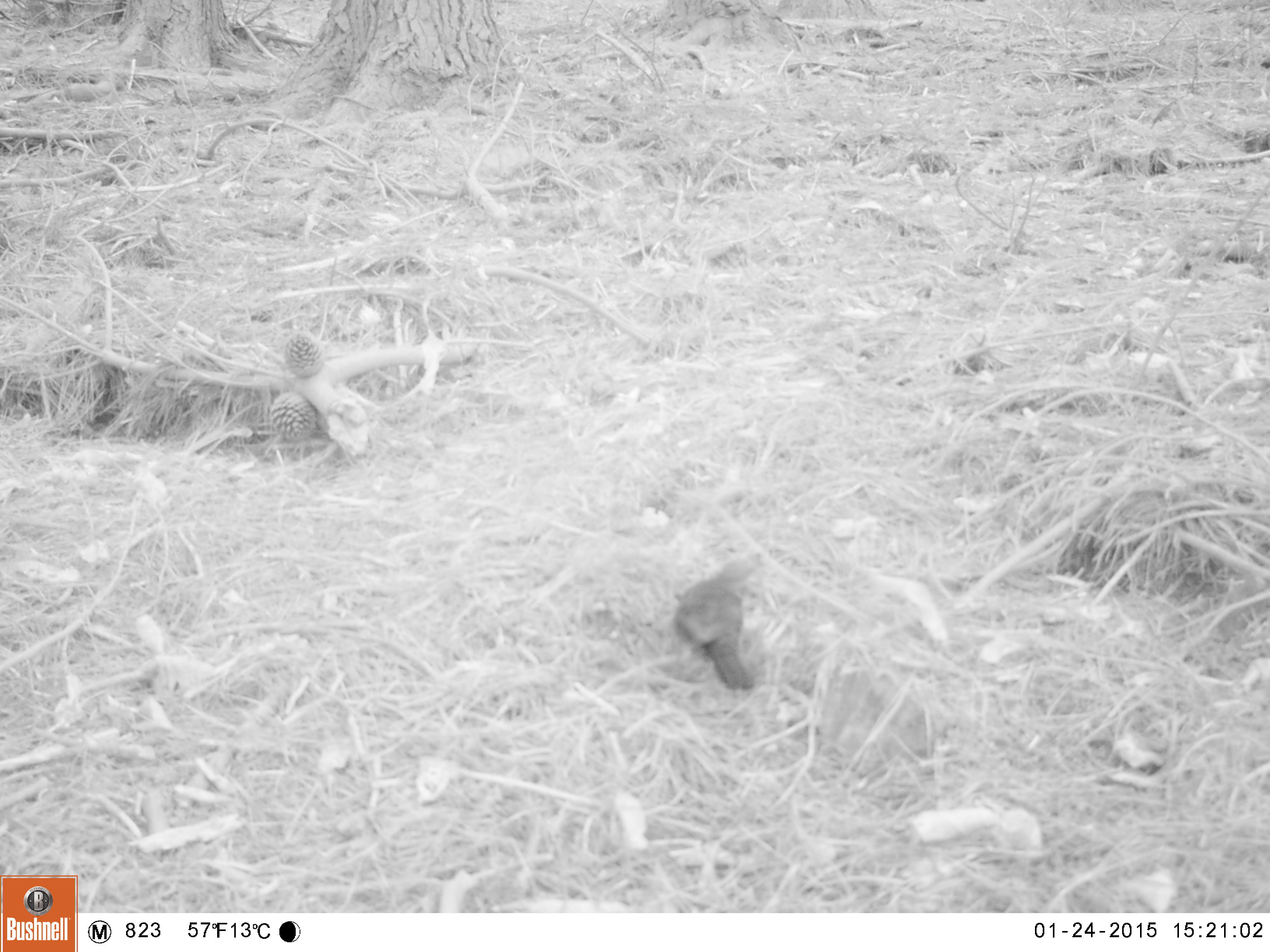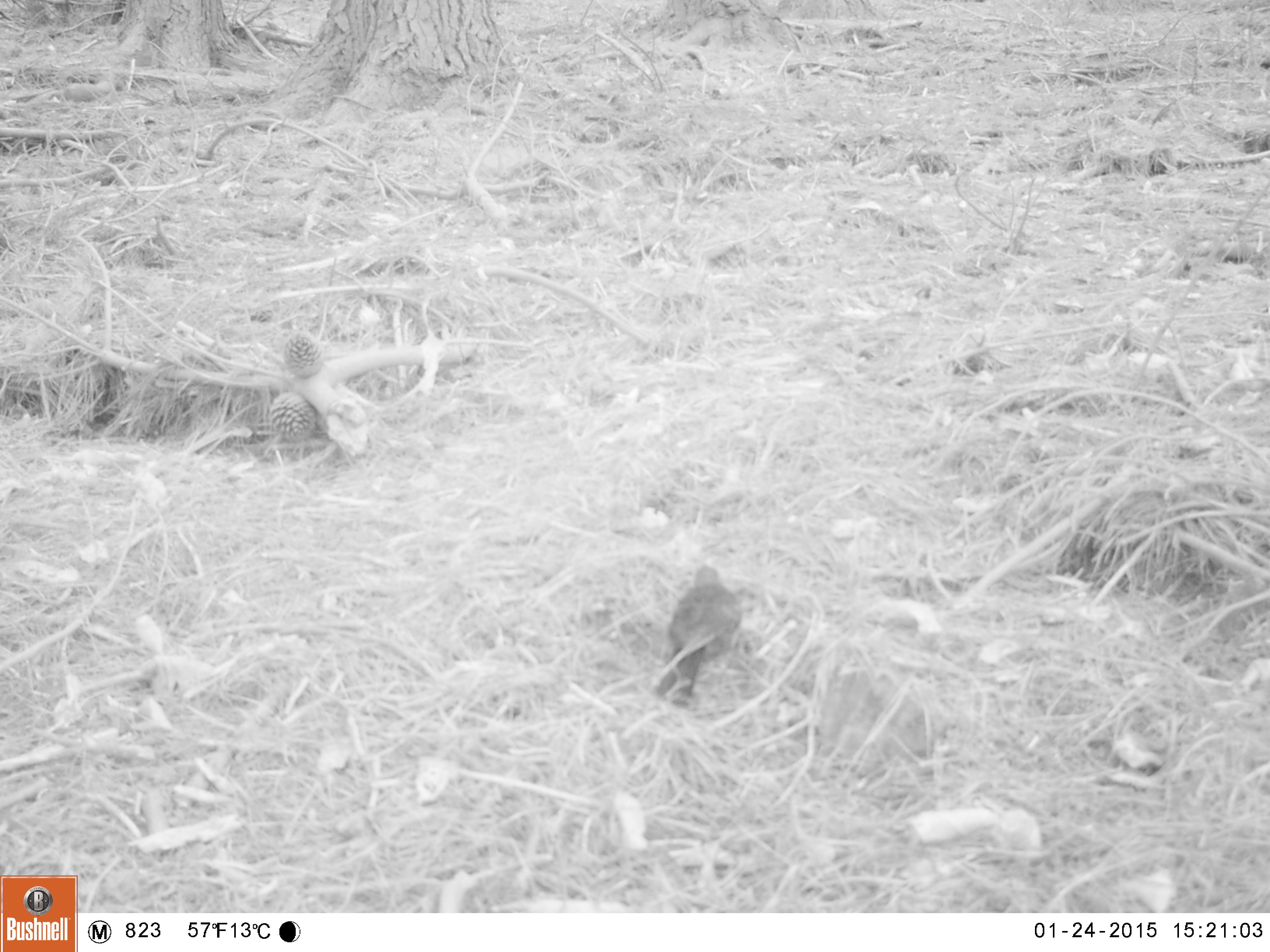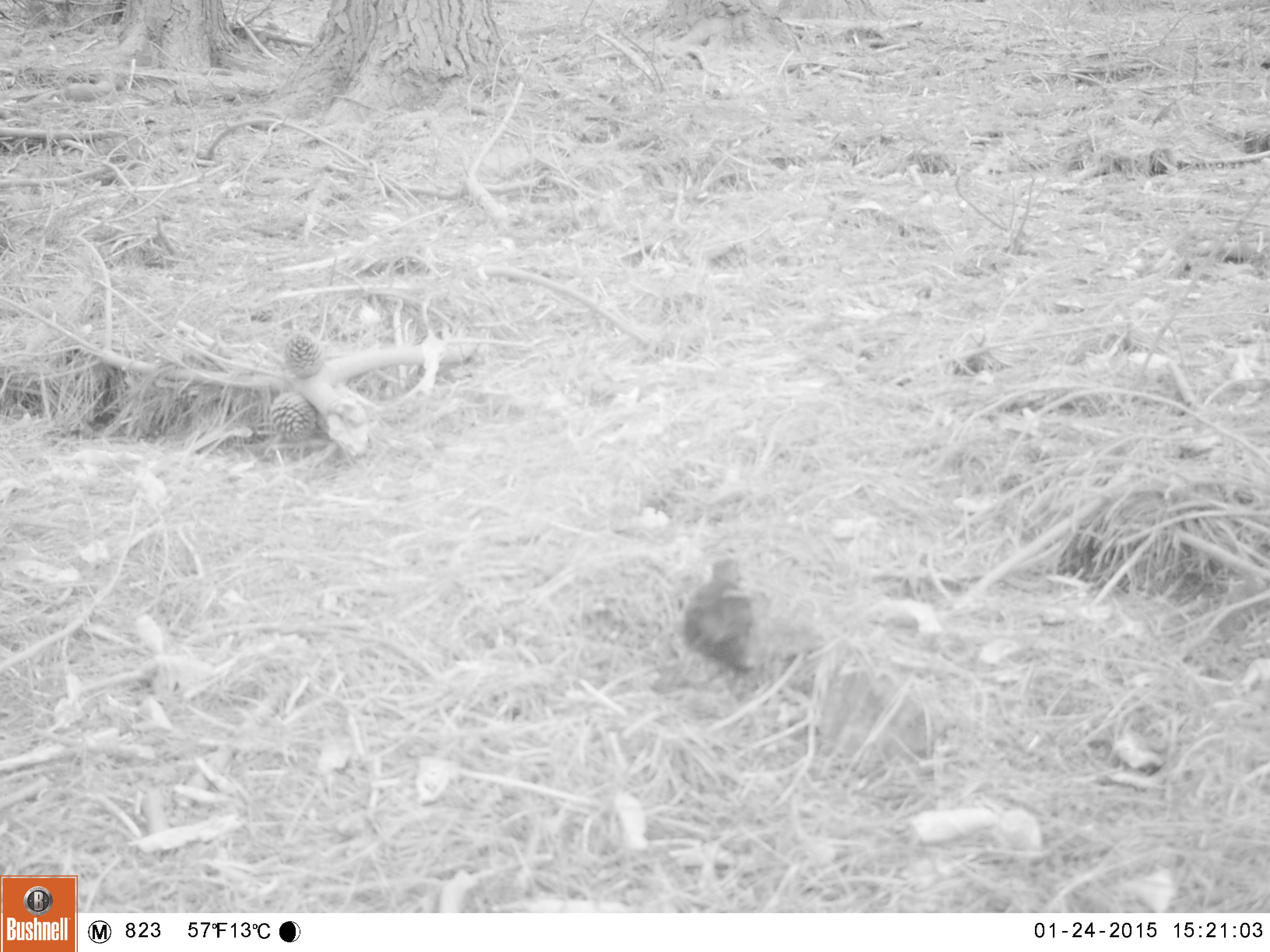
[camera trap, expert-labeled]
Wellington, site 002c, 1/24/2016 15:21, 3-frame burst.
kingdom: Animalia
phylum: Chordata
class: Aves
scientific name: Aves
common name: bird